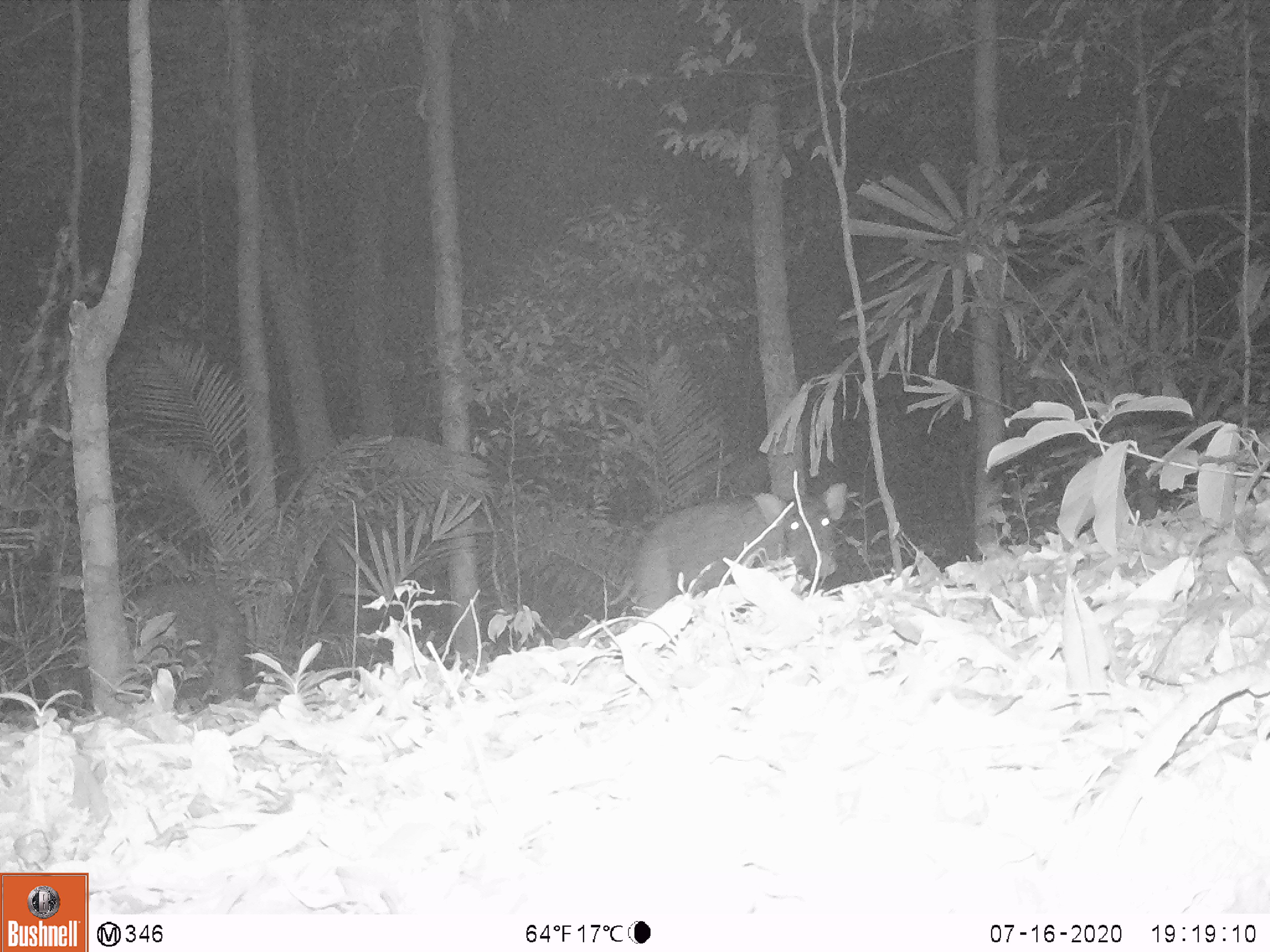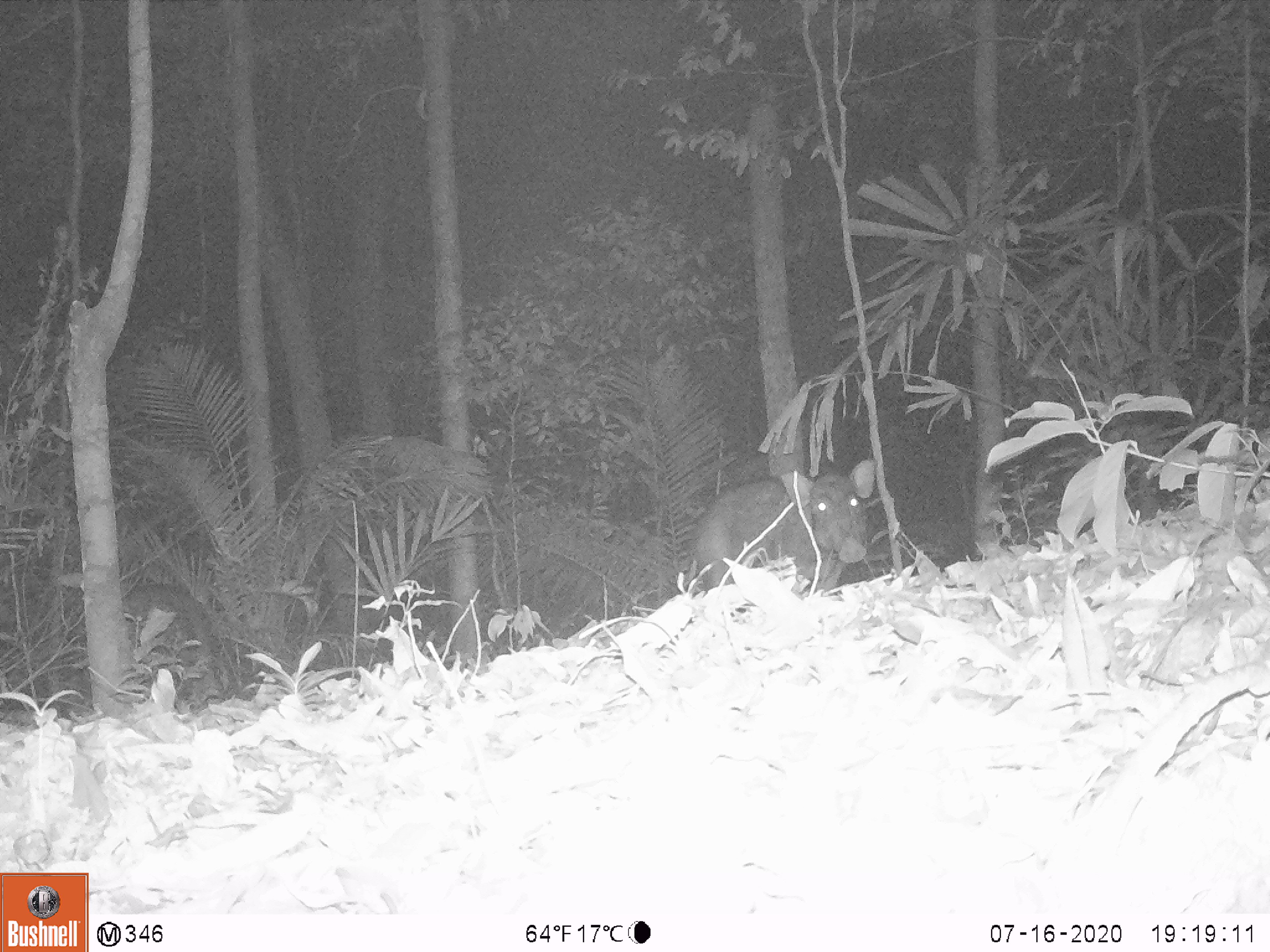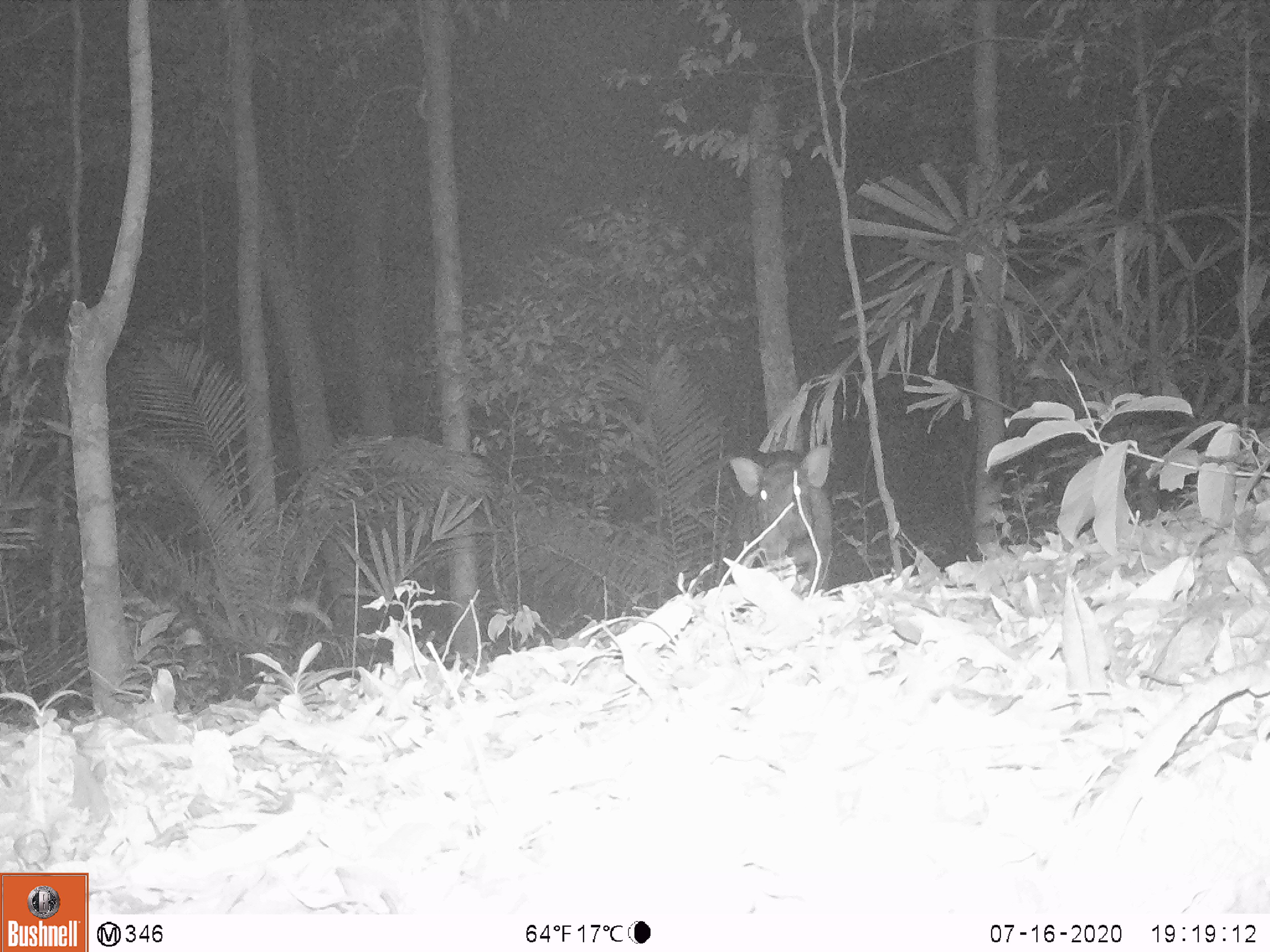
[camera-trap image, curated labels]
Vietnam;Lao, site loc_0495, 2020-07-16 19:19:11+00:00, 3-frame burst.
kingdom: Animalia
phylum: Chordata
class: Mammalia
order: Artiodactyla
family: Suidae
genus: Sus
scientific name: Sus scrofa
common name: eurasian wild pig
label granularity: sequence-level